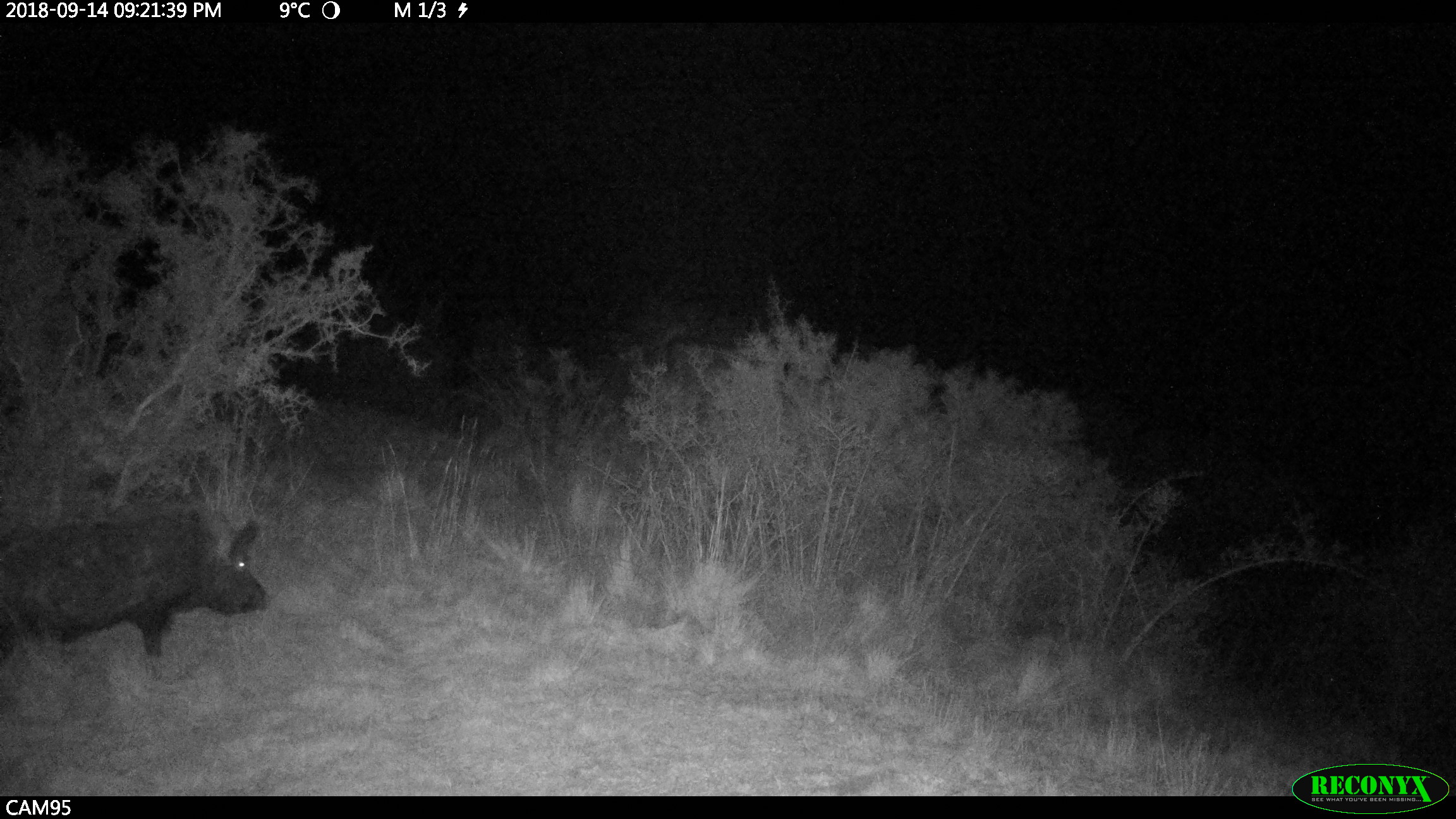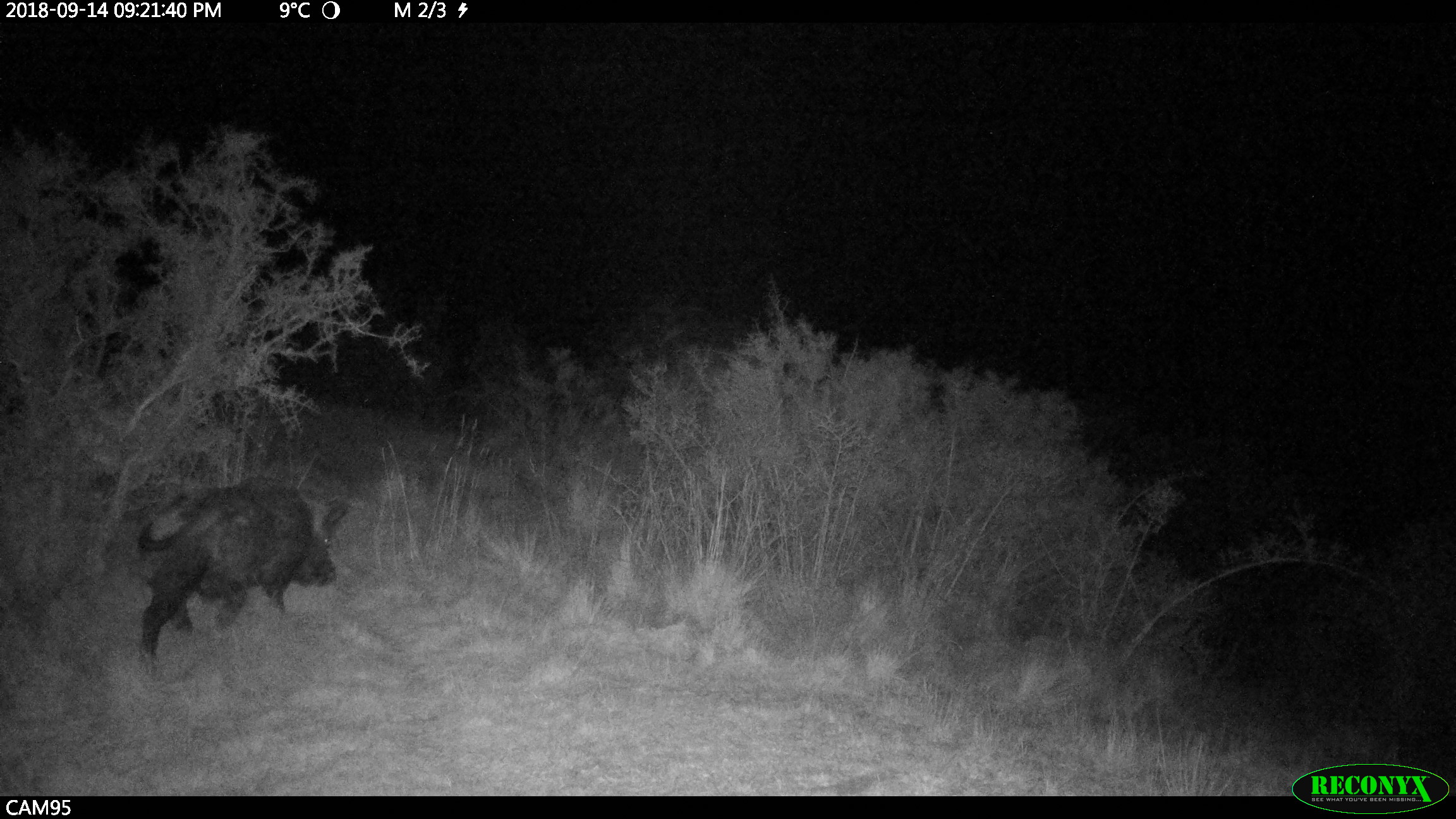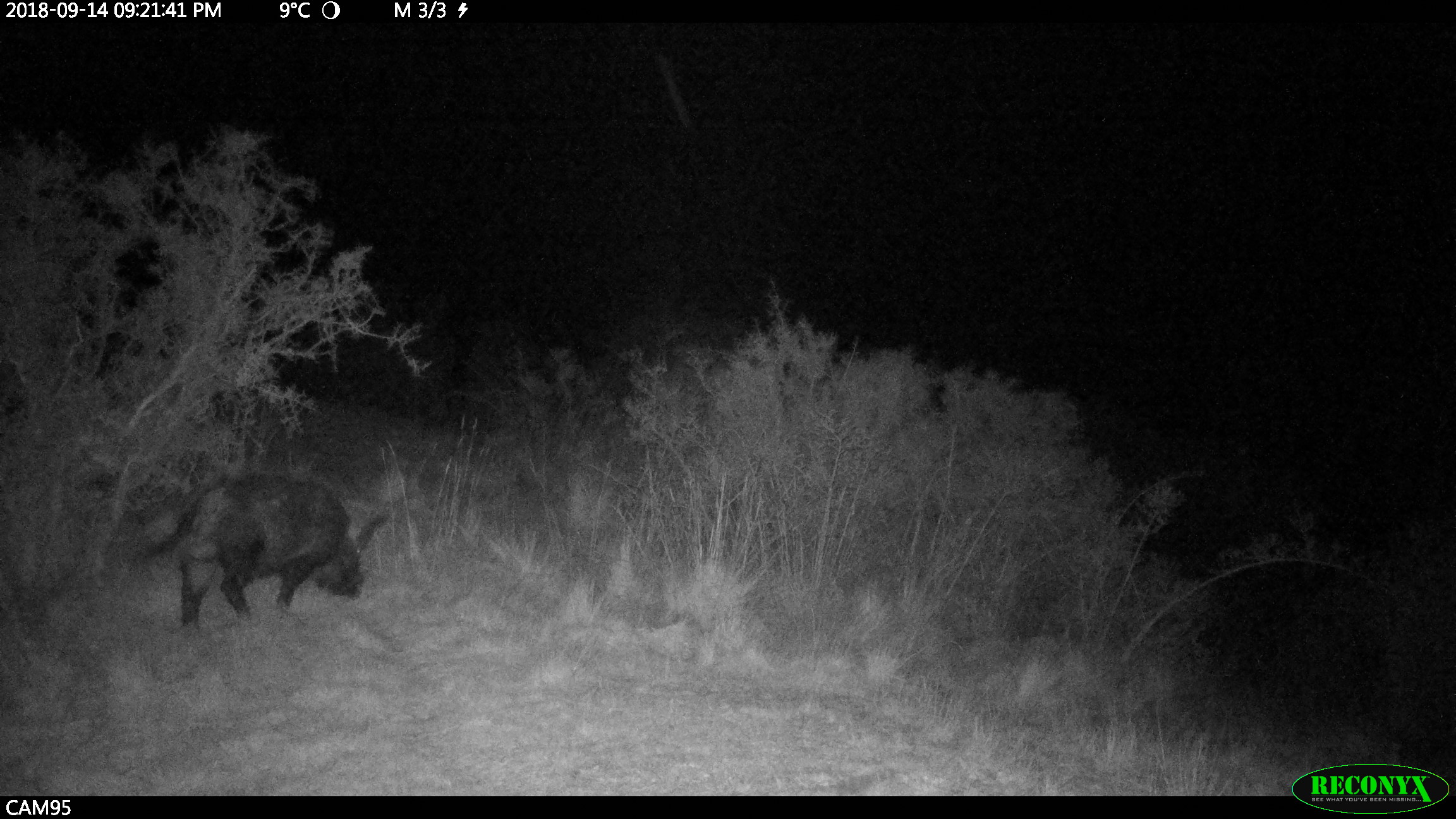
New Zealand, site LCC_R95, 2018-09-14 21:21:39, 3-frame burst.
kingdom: Animalia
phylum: Chordata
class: Mammalia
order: Artiodactyla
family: Suidae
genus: Sus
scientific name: Sus scrofa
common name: pig